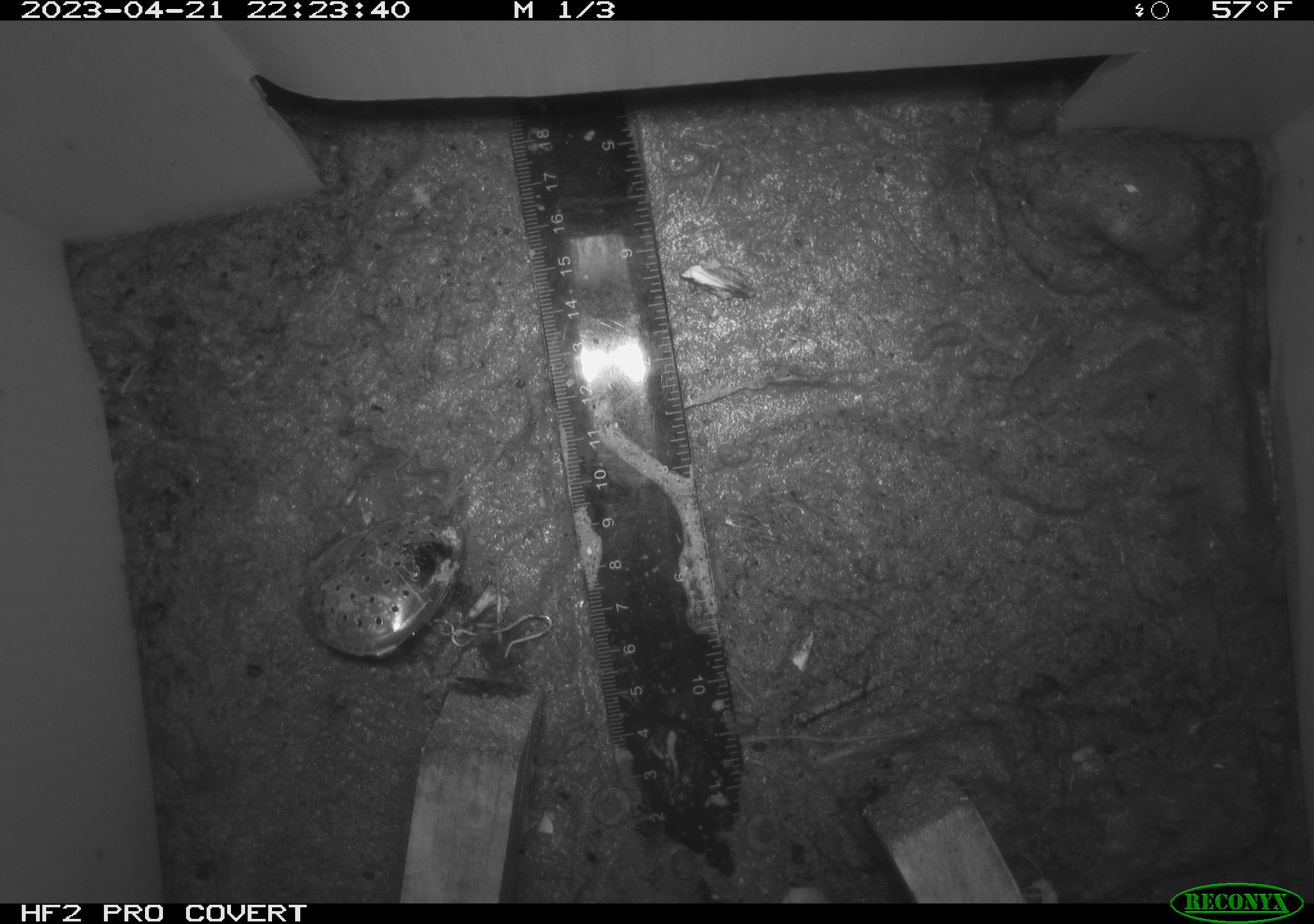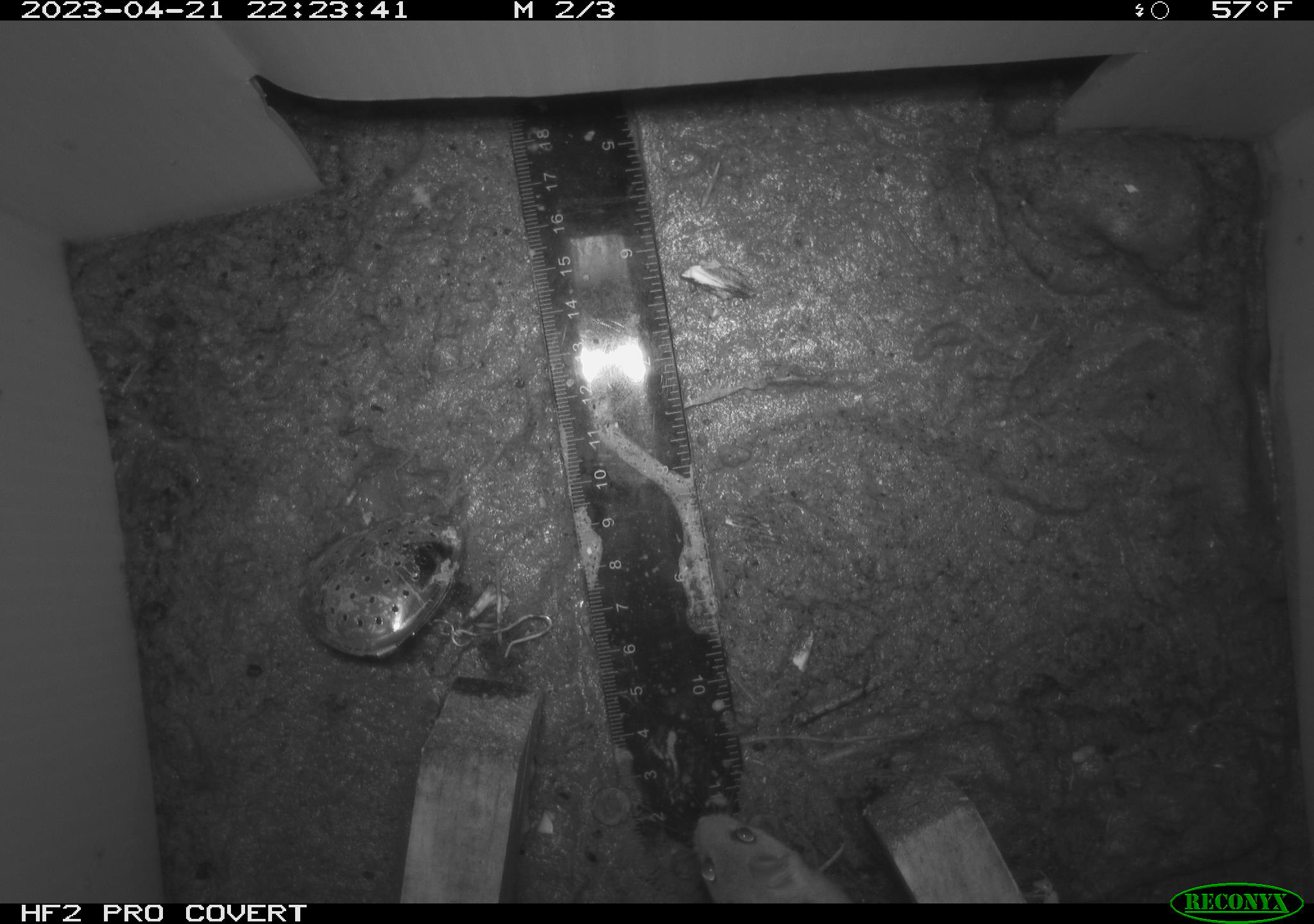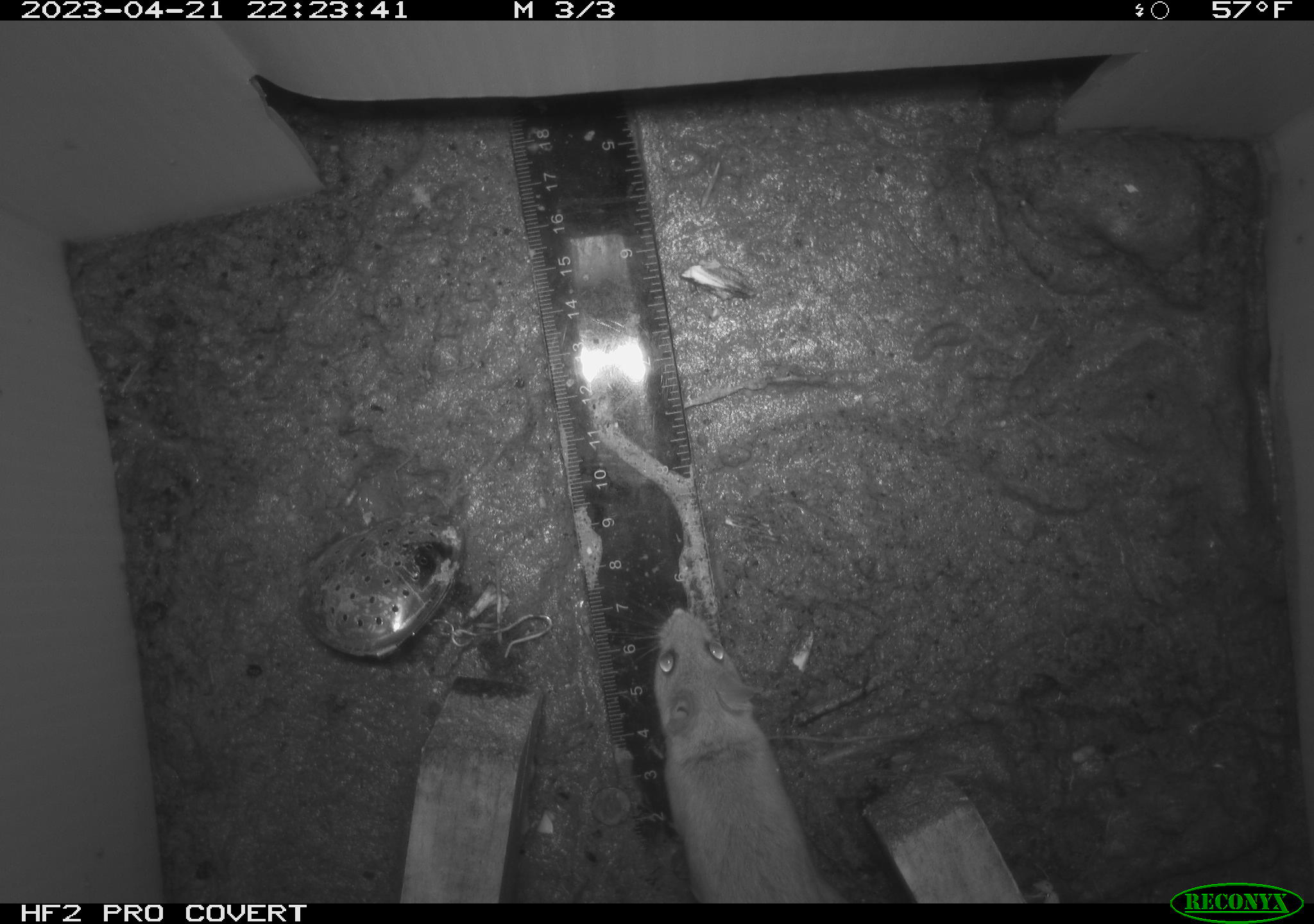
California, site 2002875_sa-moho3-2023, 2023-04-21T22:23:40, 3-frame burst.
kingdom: Animalia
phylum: Chordata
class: Mammalia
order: Rodentia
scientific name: Rodentia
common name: mouse species